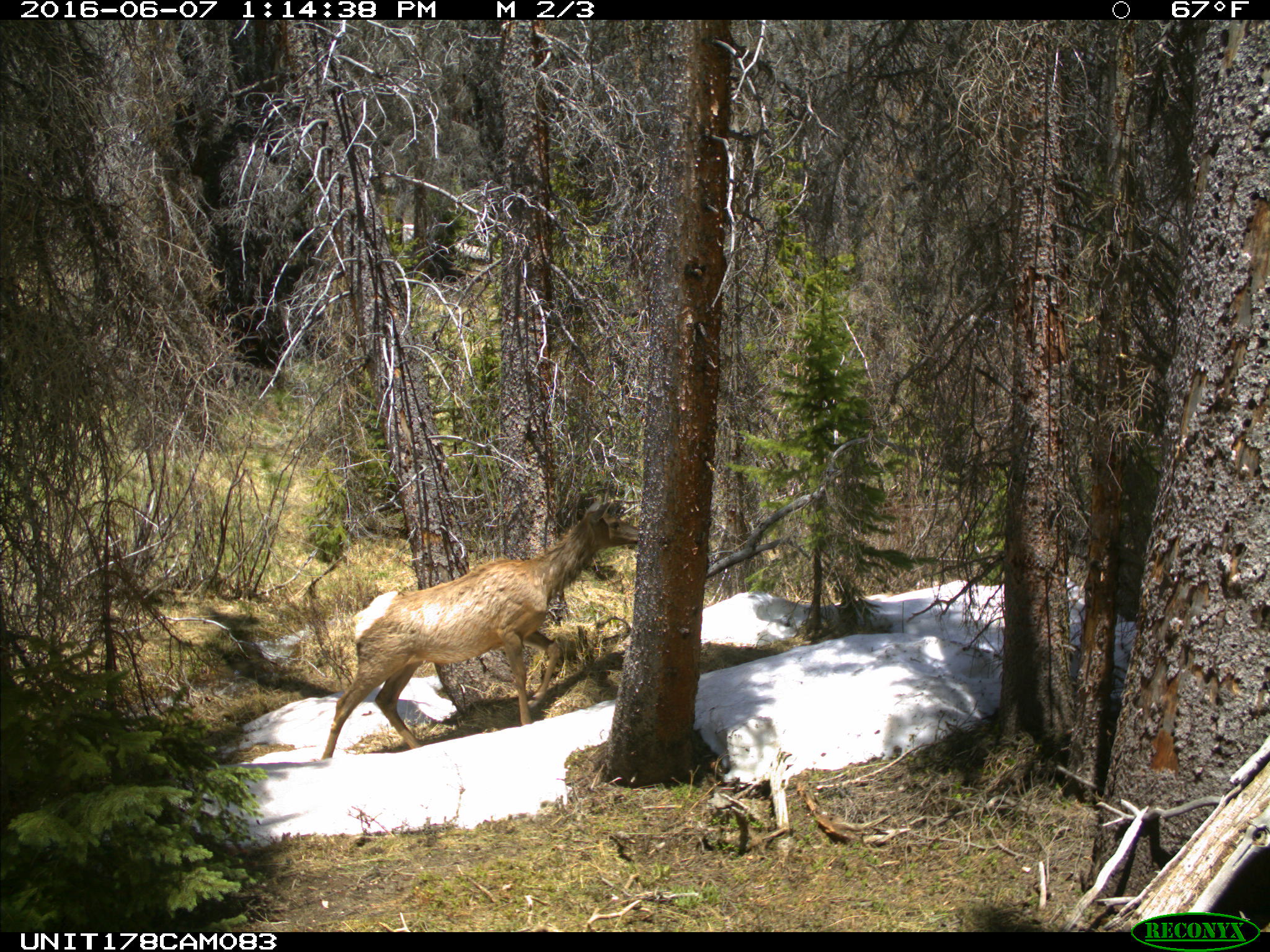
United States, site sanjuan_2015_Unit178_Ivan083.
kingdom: Animalia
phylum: Chordata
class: Mammalia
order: Artiodactyla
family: Cervidae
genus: Cervus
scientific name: Cervus elaphus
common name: red deer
Cervus elaphus (red deer).